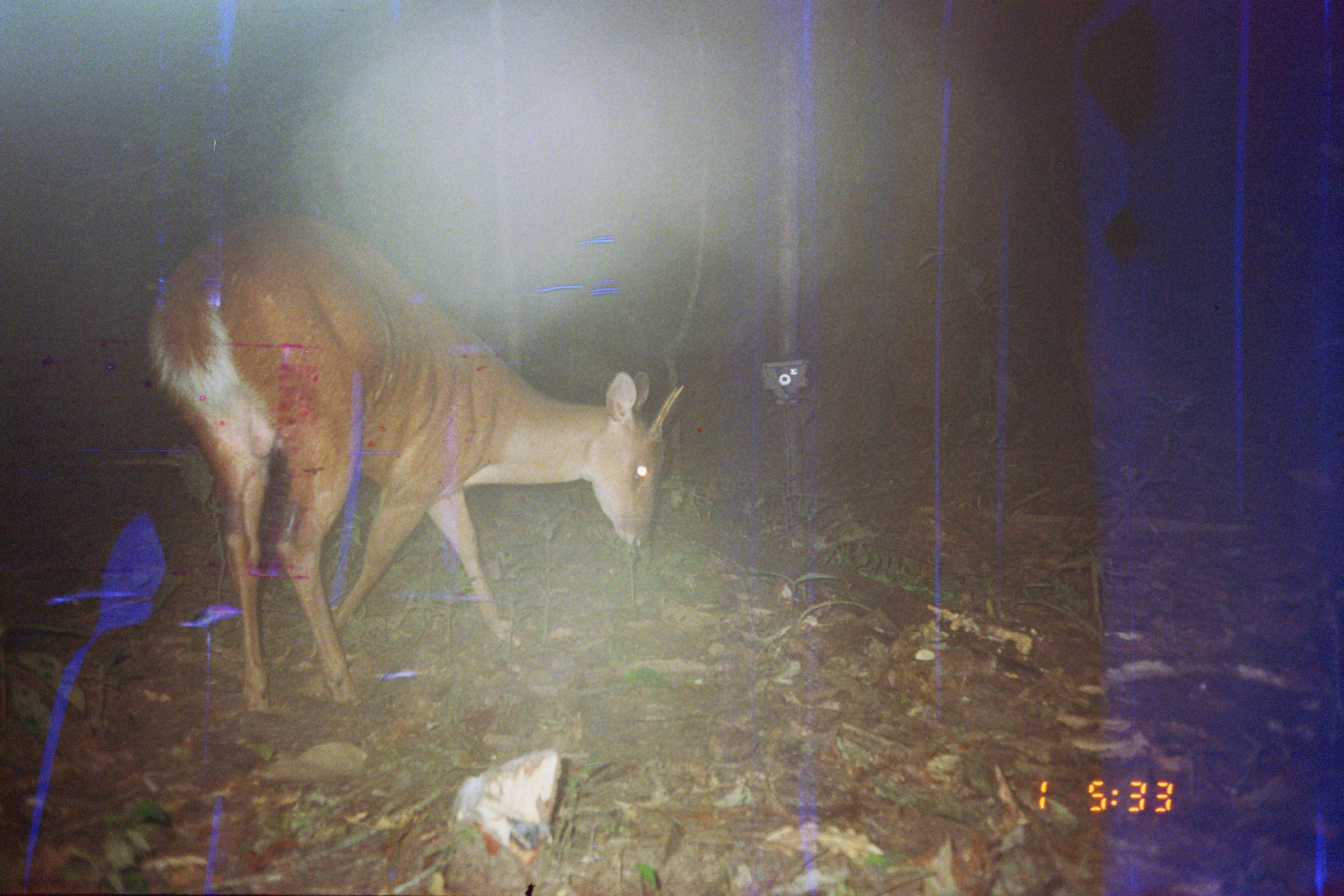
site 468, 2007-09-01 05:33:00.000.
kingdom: Animalia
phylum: Chordata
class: Mammalia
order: Artiodactyla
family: Cervidae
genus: Mazama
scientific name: Mazama americana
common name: red brocket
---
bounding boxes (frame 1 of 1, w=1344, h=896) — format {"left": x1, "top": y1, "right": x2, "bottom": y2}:
mazama americana: {"left": 145, "top": 215, "right": 686, "bottom": 708}